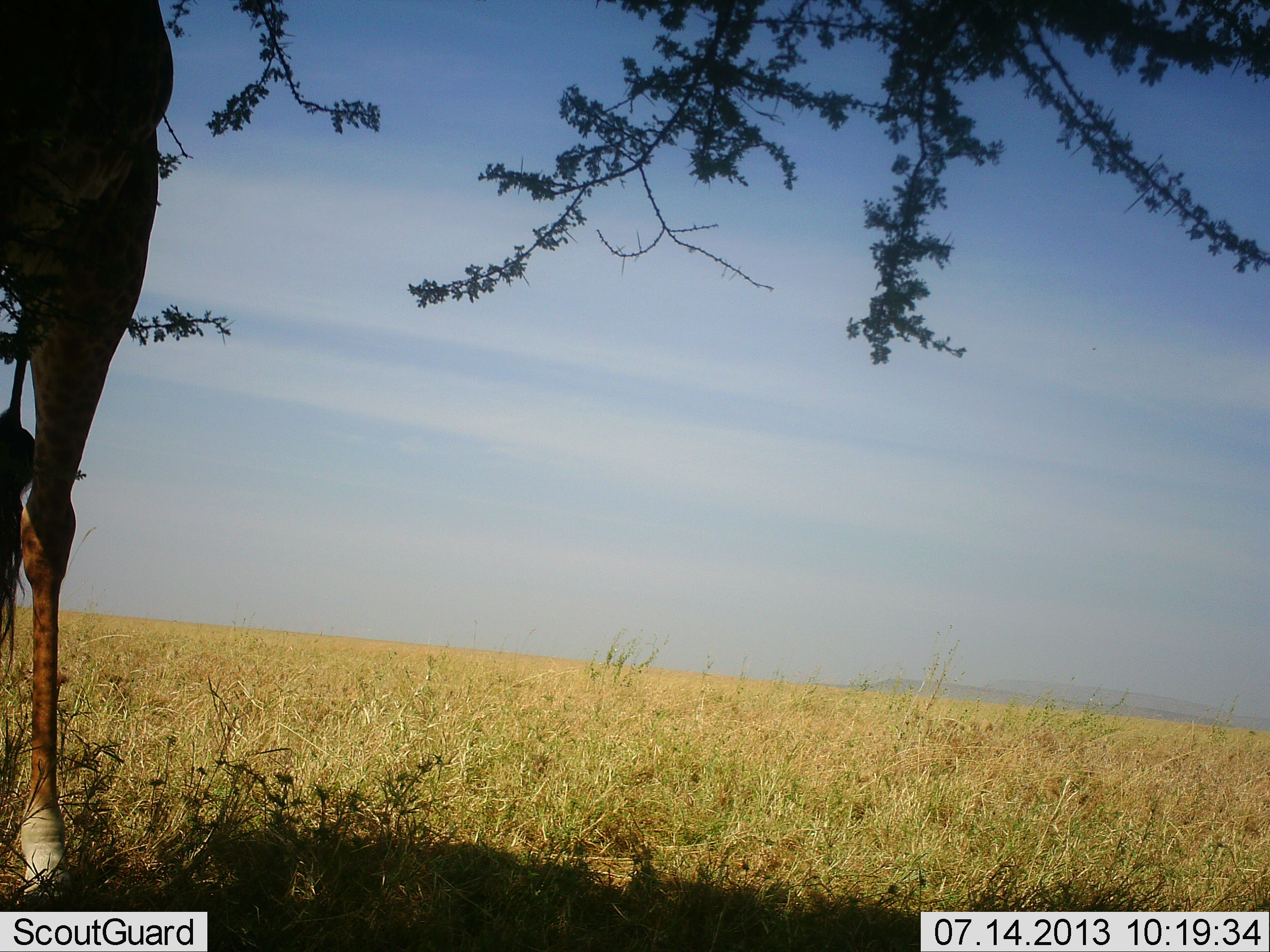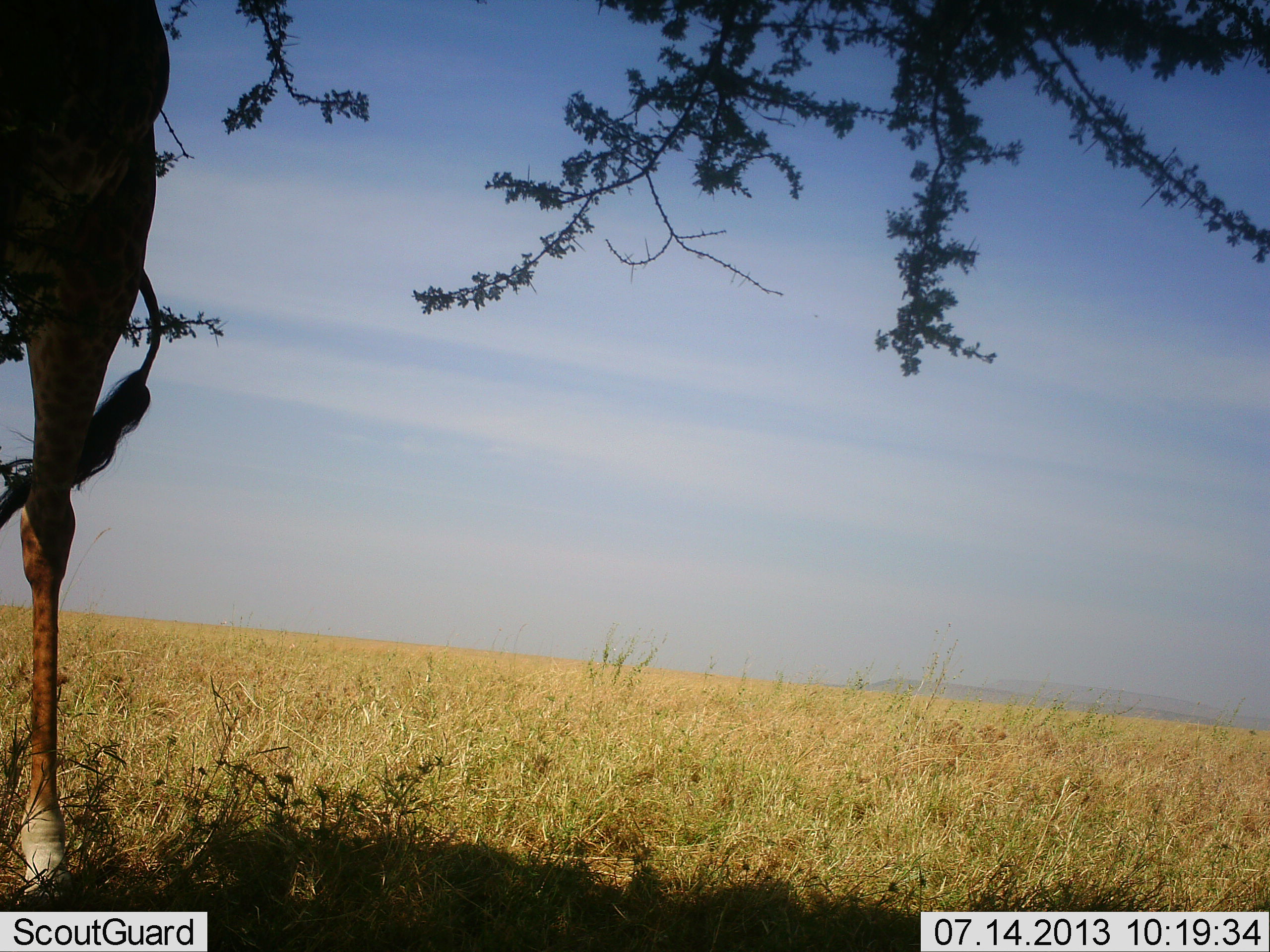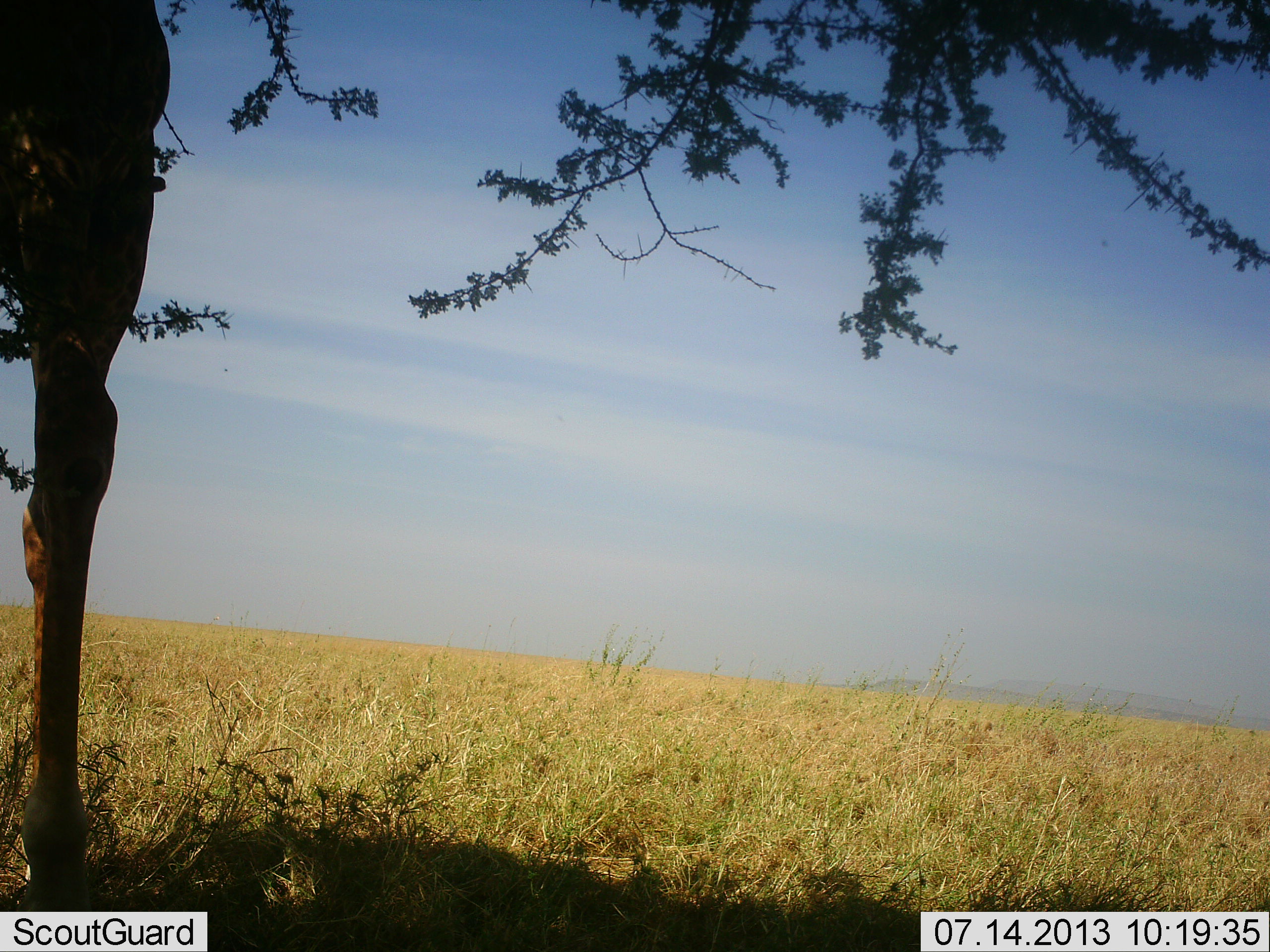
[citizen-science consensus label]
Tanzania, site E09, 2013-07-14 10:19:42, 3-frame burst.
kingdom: Animalia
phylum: Chordata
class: Mammalia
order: Artiodactyla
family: Giraffidae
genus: Giraffa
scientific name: Giraffa camelopardalis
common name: giraffe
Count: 1.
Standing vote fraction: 76%.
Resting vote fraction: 2%.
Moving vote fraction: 2%.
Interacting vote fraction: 2%.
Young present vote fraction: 0%.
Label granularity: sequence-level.